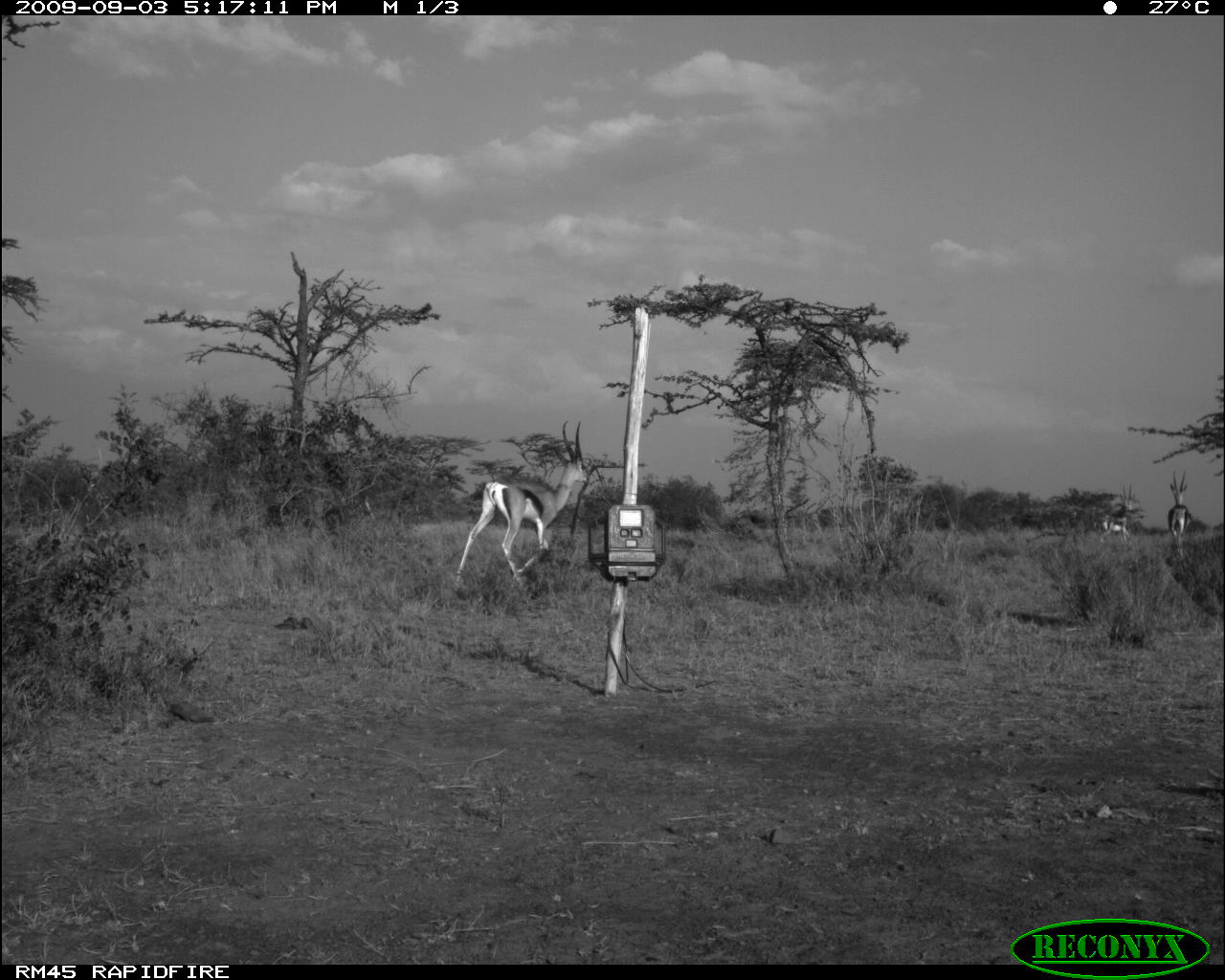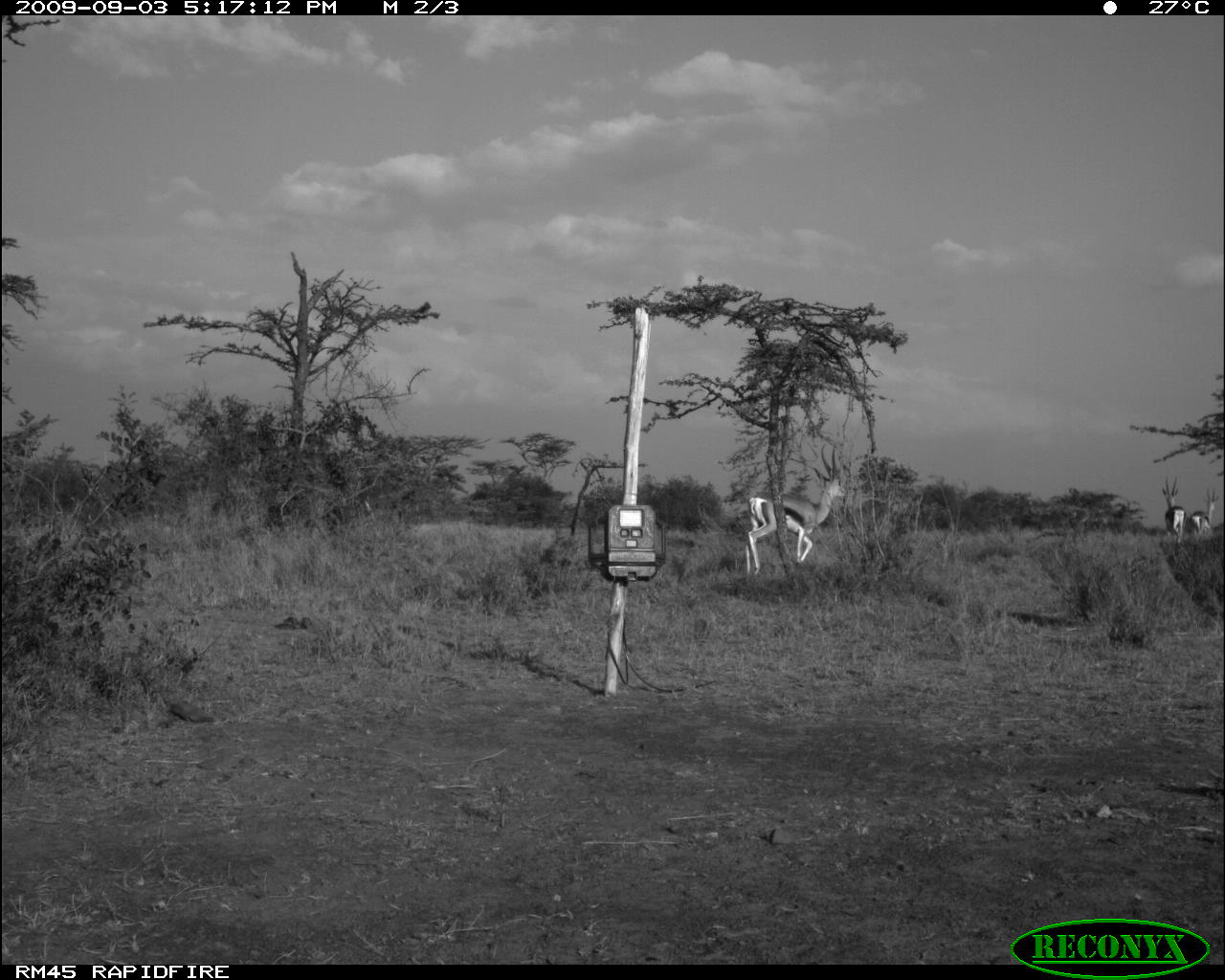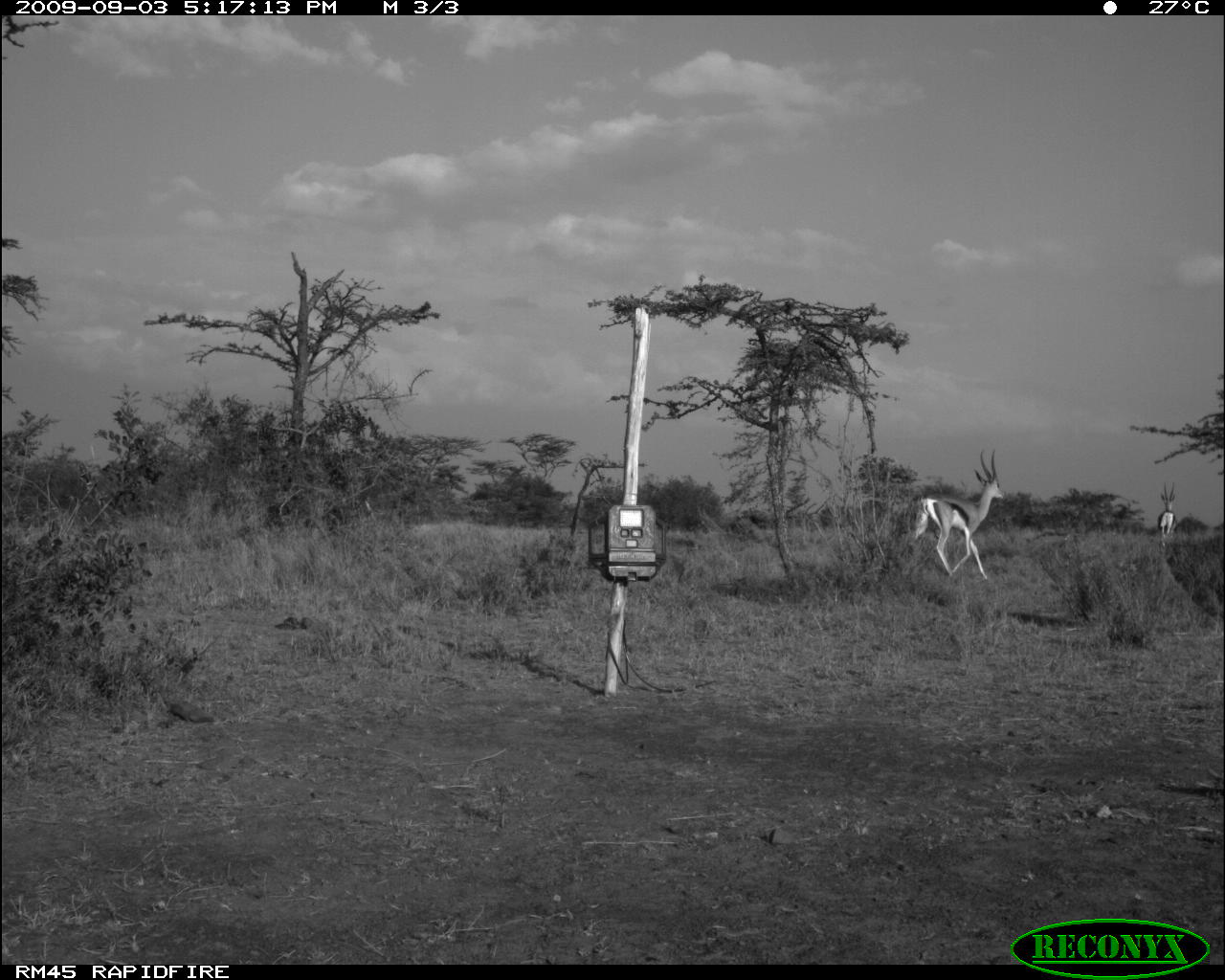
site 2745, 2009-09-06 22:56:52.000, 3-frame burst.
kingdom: Animalia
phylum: Chordata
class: Mammalia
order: Perissodactyla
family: Equidae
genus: Equus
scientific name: Equus quagga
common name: plains zebra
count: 1